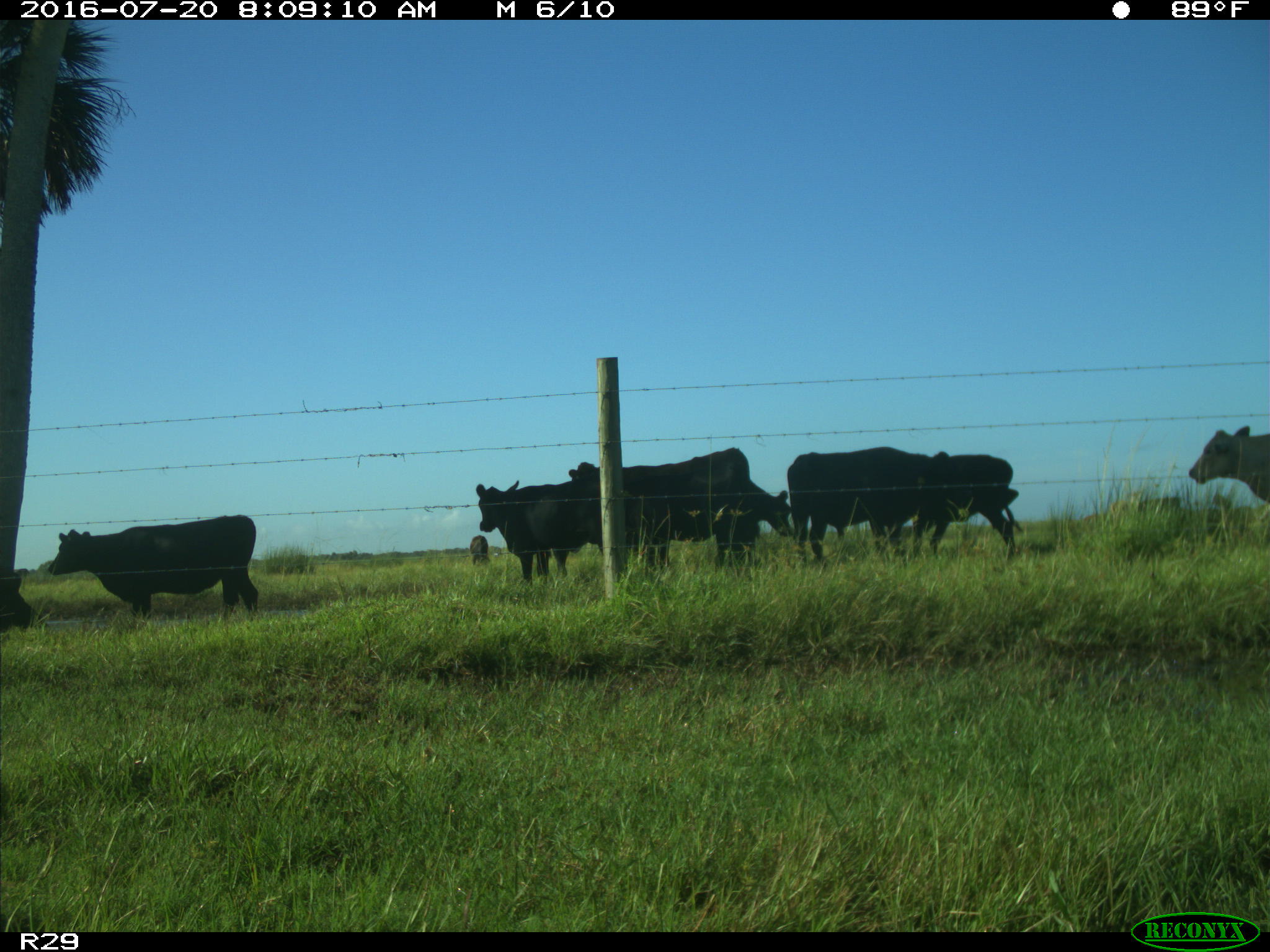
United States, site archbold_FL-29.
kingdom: Animalia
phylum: Chordata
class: Mammalia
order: Artiodactyla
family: Bovidae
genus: Bos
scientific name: Bos taurus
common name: domestic cow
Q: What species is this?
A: Bos taurus (domestic cow).